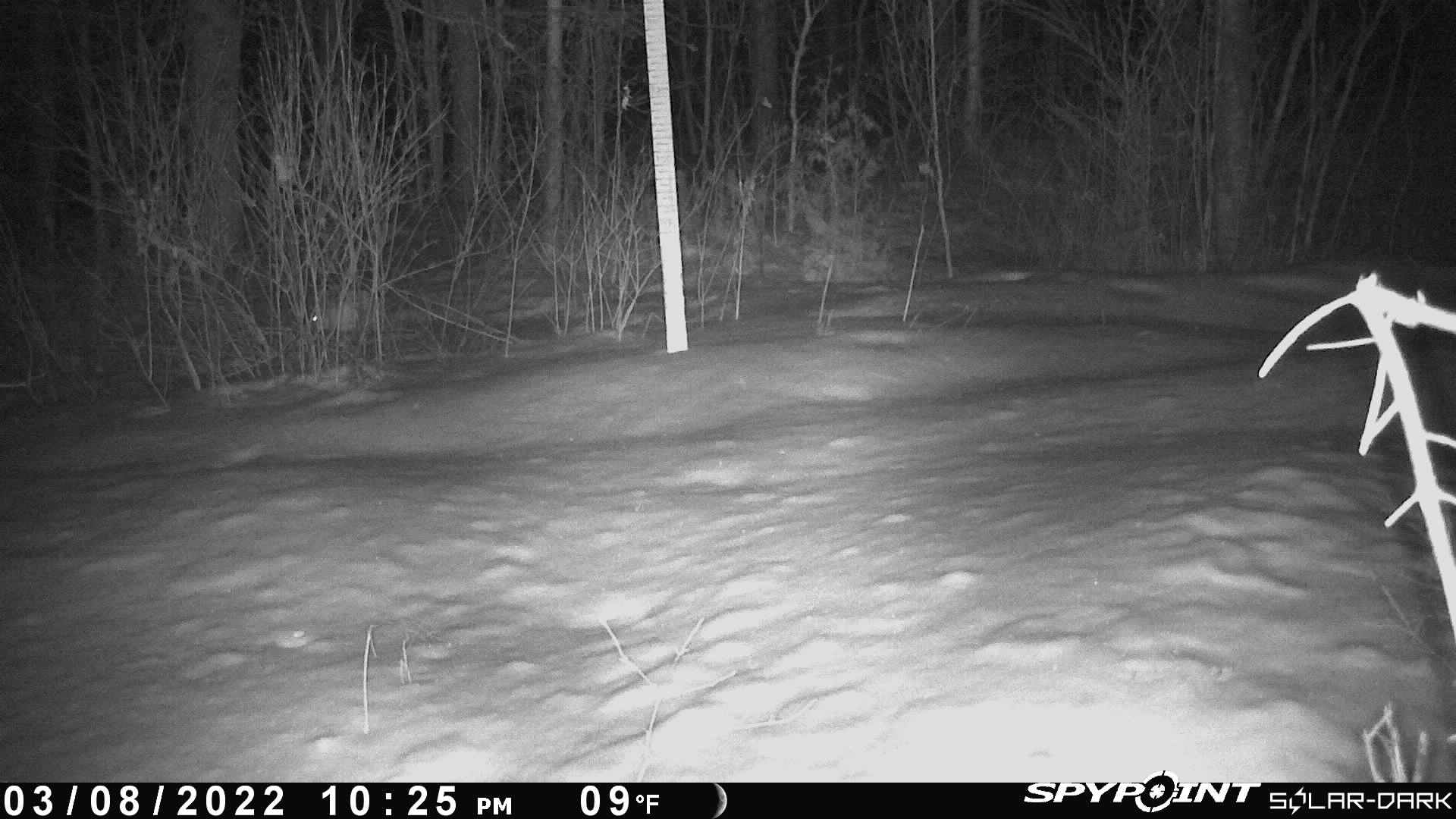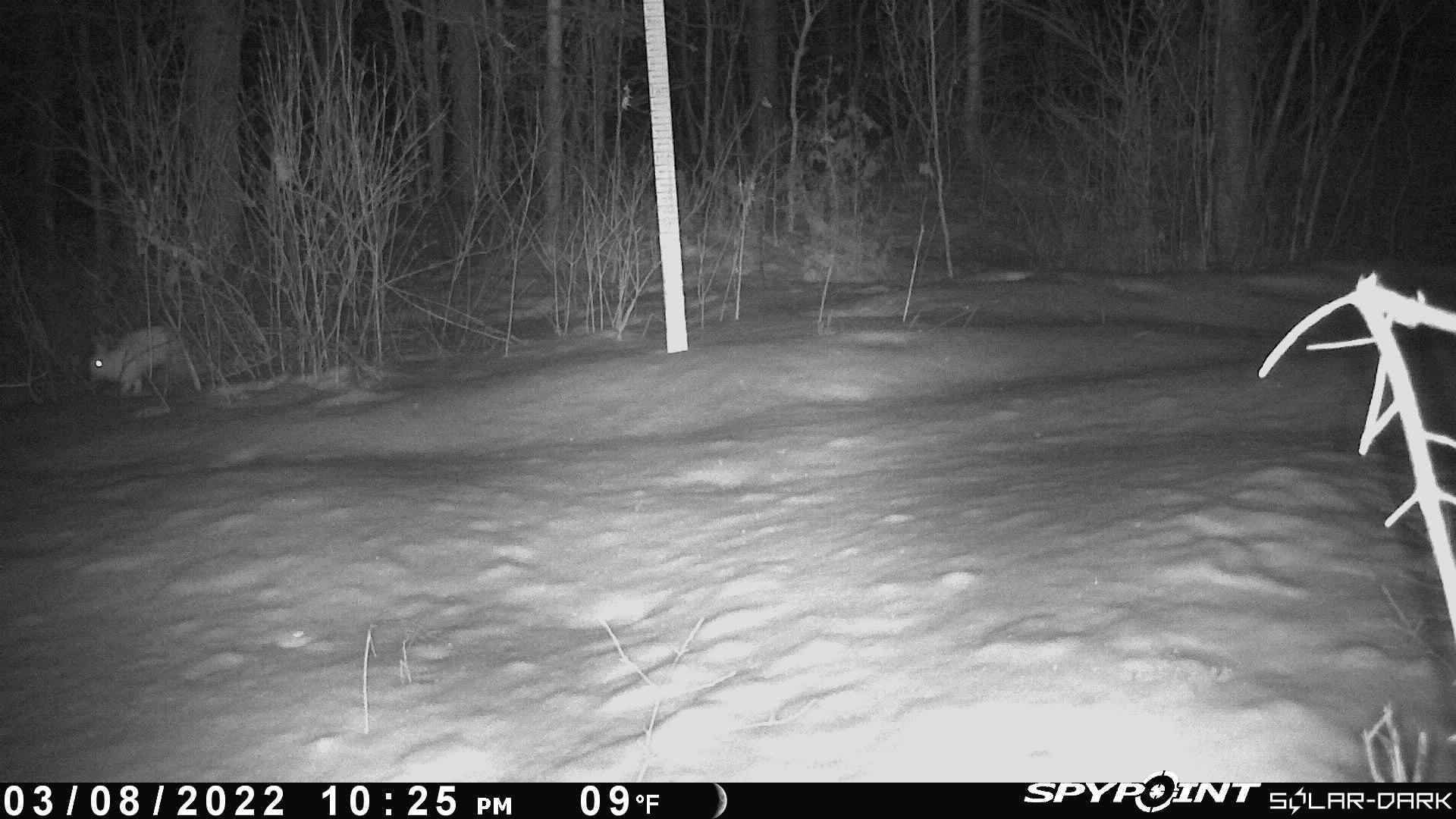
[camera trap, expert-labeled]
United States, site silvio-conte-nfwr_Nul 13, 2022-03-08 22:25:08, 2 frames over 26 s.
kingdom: Animalia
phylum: Chordata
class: Mammalia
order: Lagomorpha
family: Leporidae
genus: Lepus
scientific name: Lepus americanus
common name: snowshoe hare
Snowshoe hare (Lepus americanus).